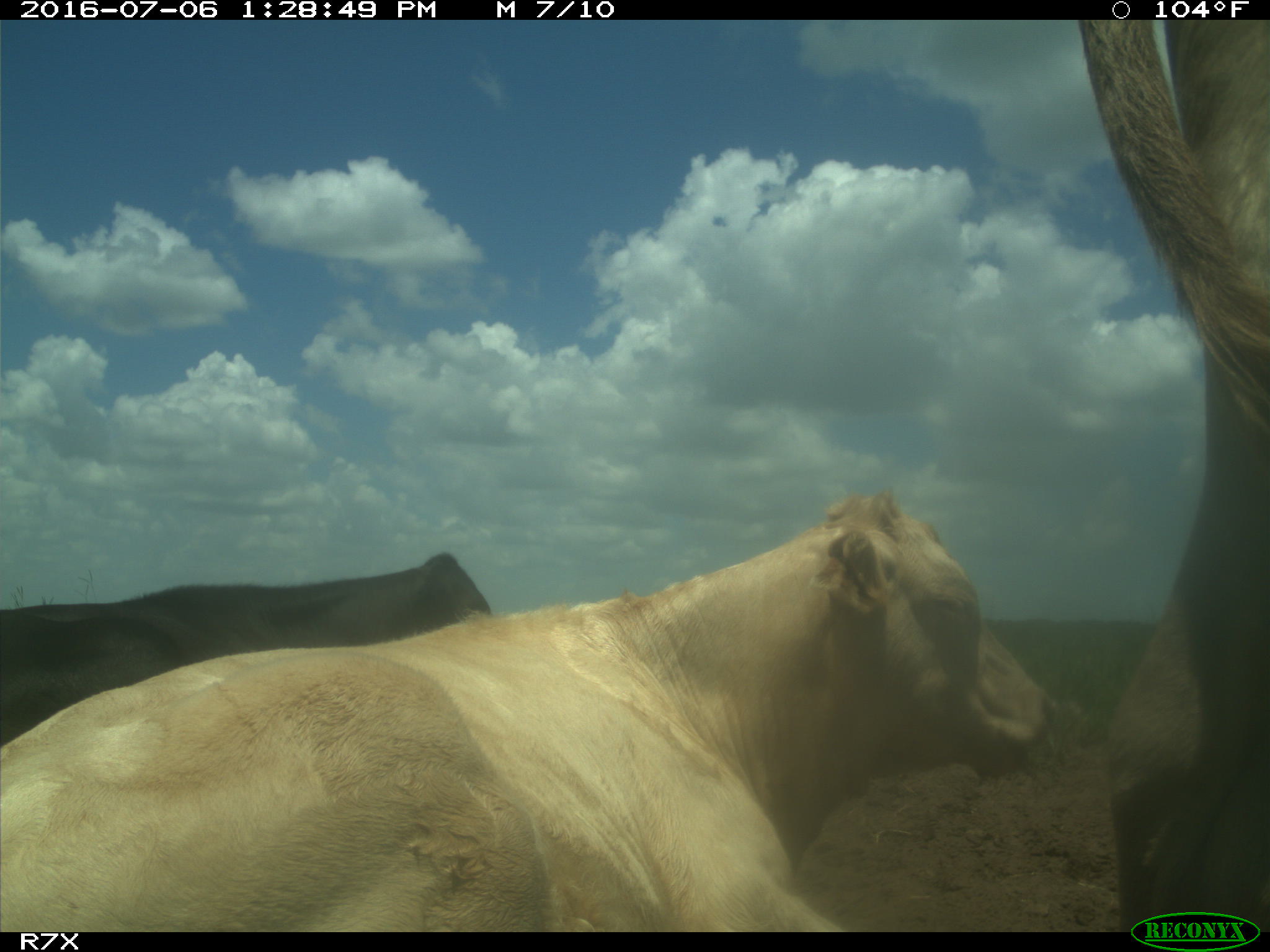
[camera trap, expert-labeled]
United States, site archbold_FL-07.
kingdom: Animalia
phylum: Chordata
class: Mammalia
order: Artiodactyla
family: Bovidae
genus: Bos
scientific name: Bos taurus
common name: domestic cow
Bos taurus (domestic cow).